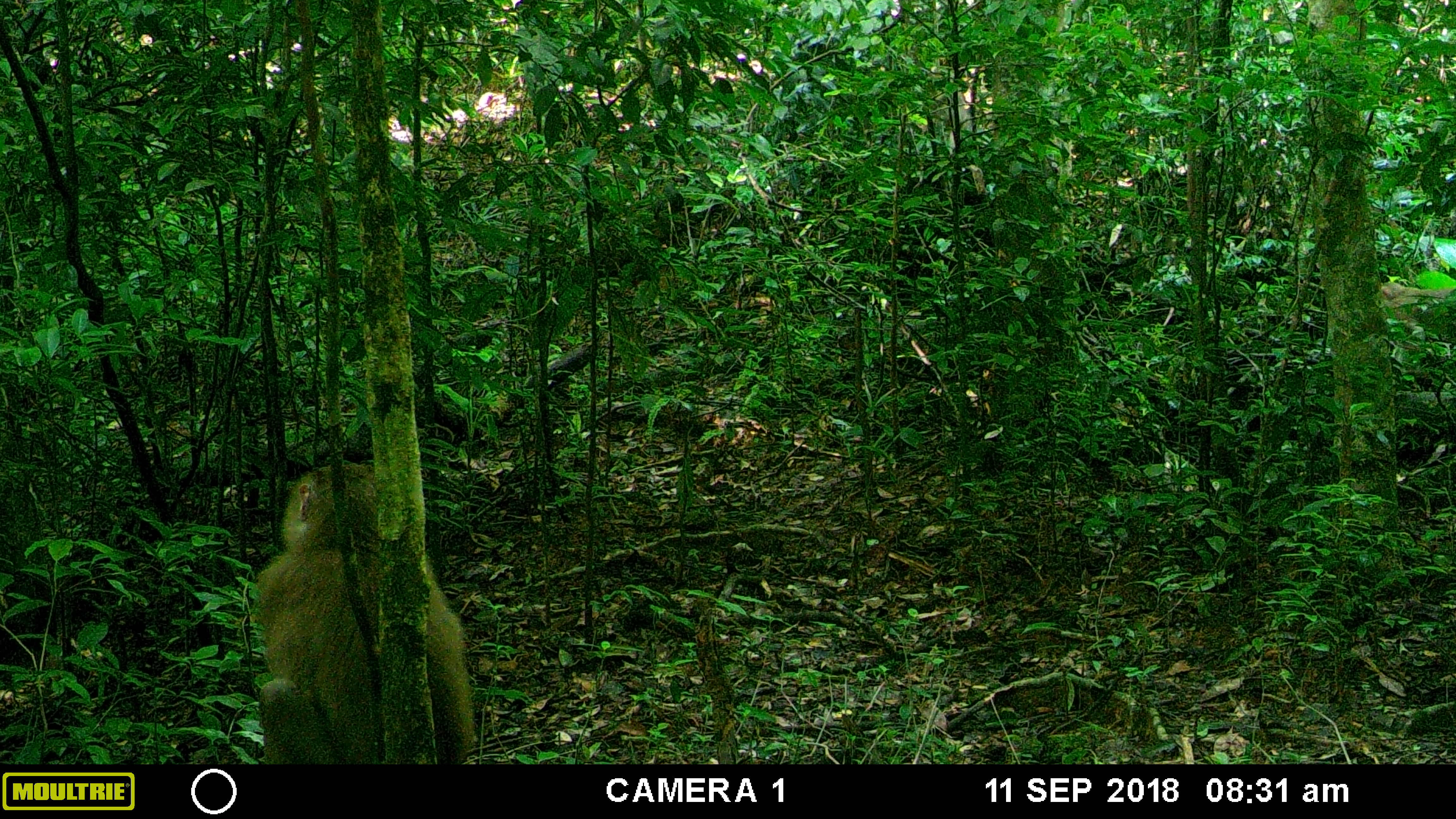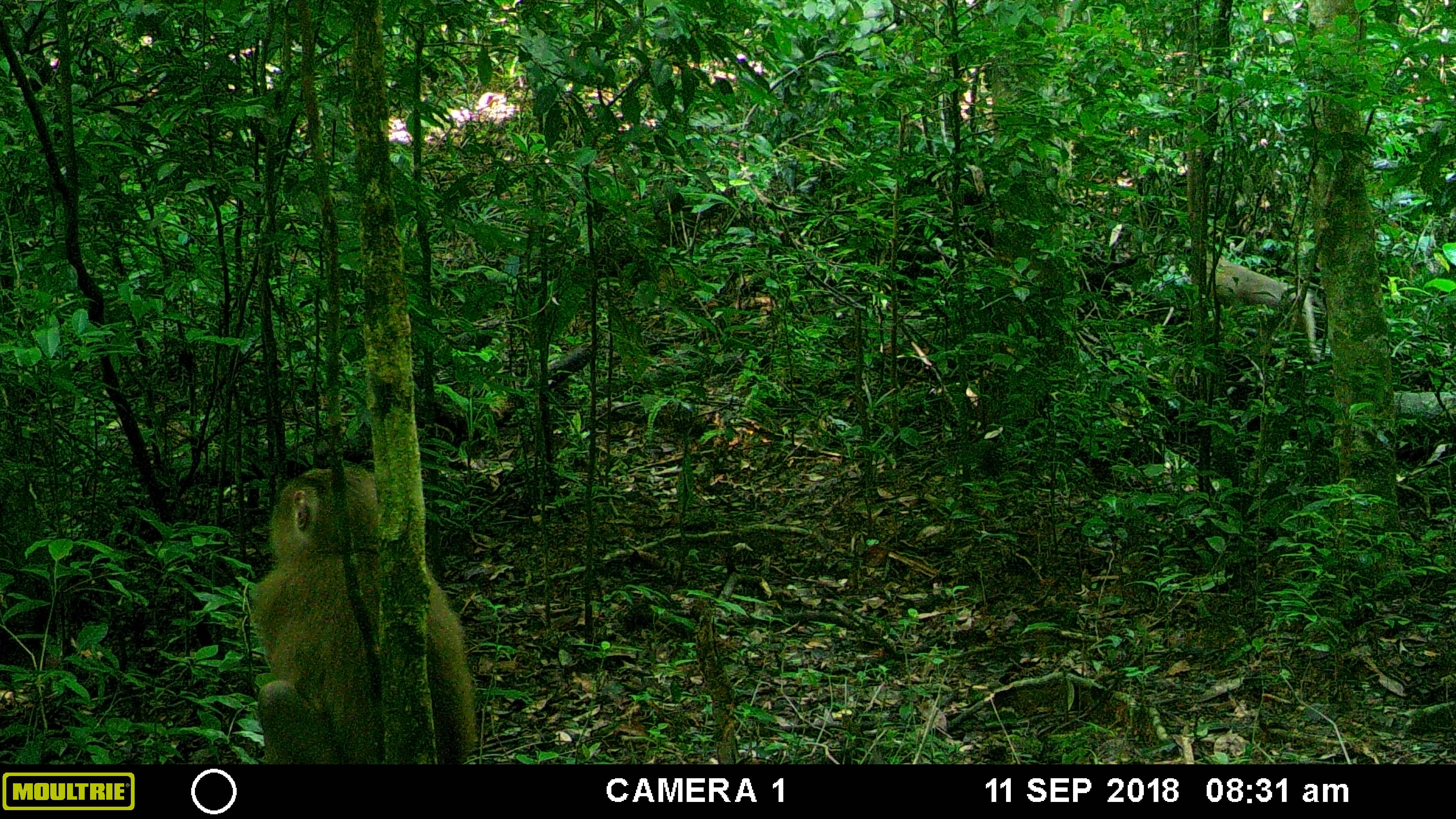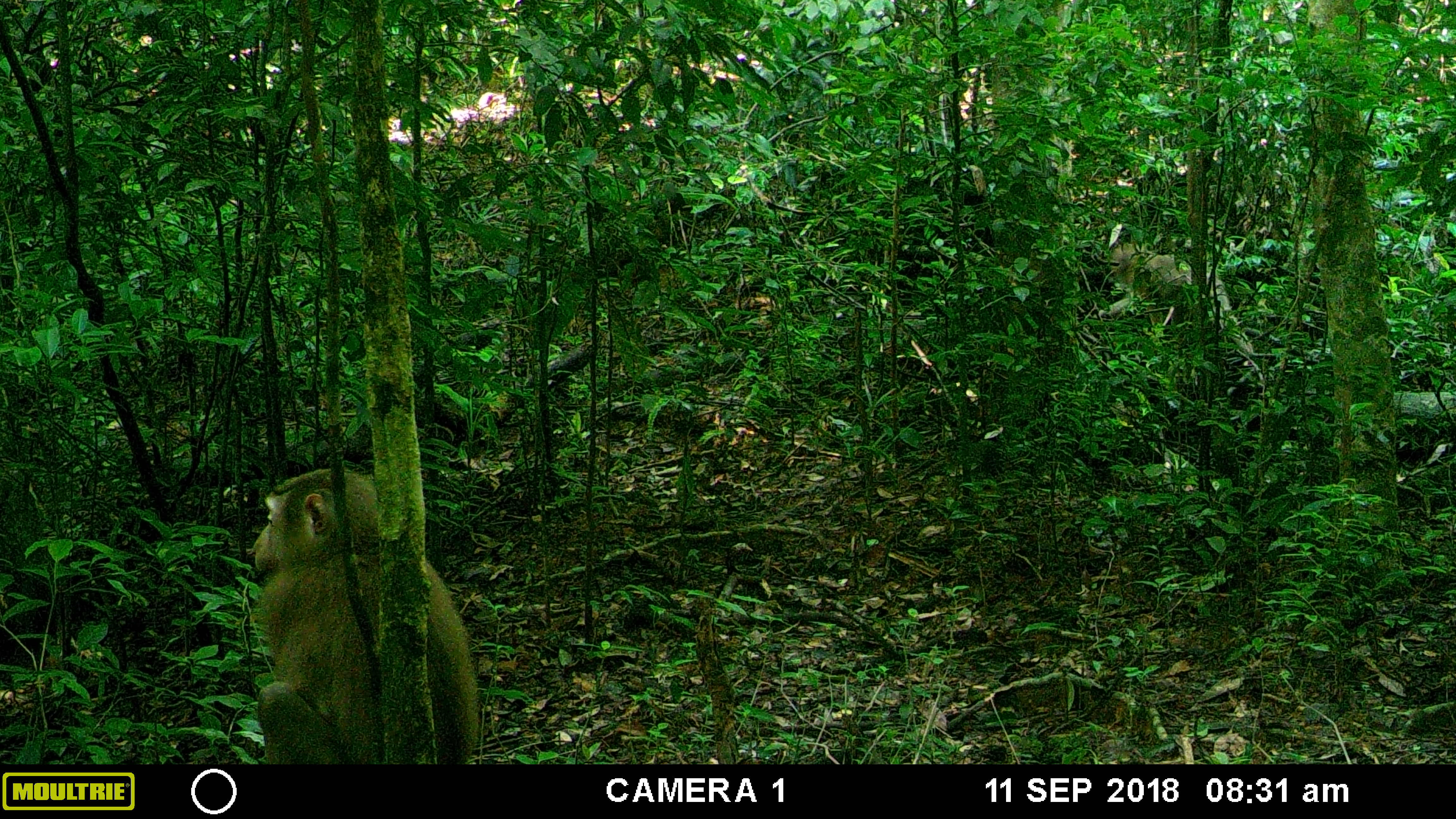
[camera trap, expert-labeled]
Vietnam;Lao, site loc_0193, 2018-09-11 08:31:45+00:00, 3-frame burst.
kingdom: Animalia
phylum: Chordata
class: Mammalia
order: Primates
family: Cercopithecidae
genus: Macaca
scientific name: Macaca nemestrina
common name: pig-tailed macaque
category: pig tailed macaque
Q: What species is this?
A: Pig tailed macaque (pig-tailed macaque) (Macaca nemestrina).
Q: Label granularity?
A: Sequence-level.